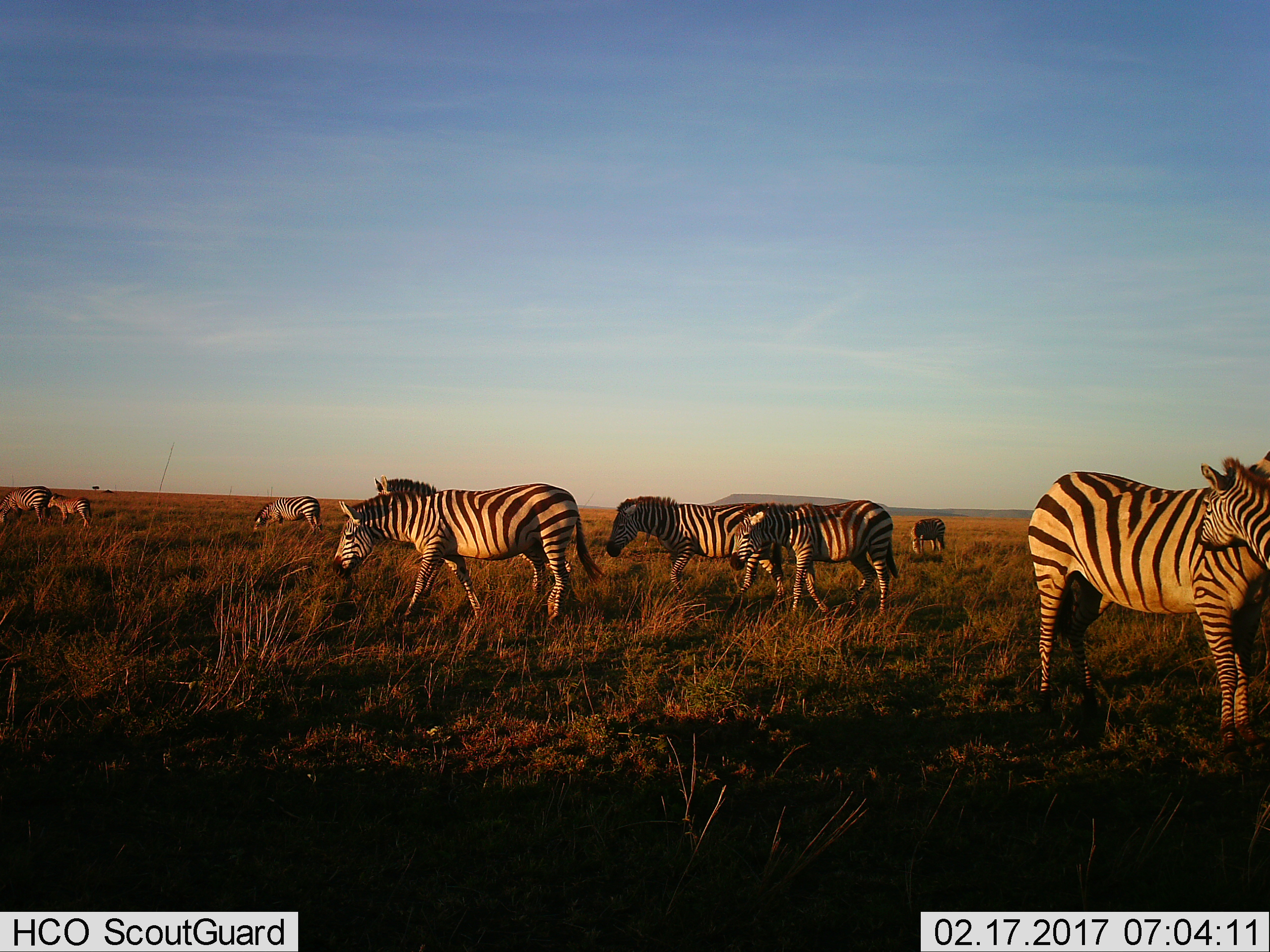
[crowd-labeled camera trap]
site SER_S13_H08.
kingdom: Animalia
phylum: Chordata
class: Mammalia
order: Perissodactyla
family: Equidae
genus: Equus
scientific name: Equus quagga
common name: plains zebra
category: zebraplains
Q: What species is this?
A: Zebraplains (plains zebra) (Equus quagga).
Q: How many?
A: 10.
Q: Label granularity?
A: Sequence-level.